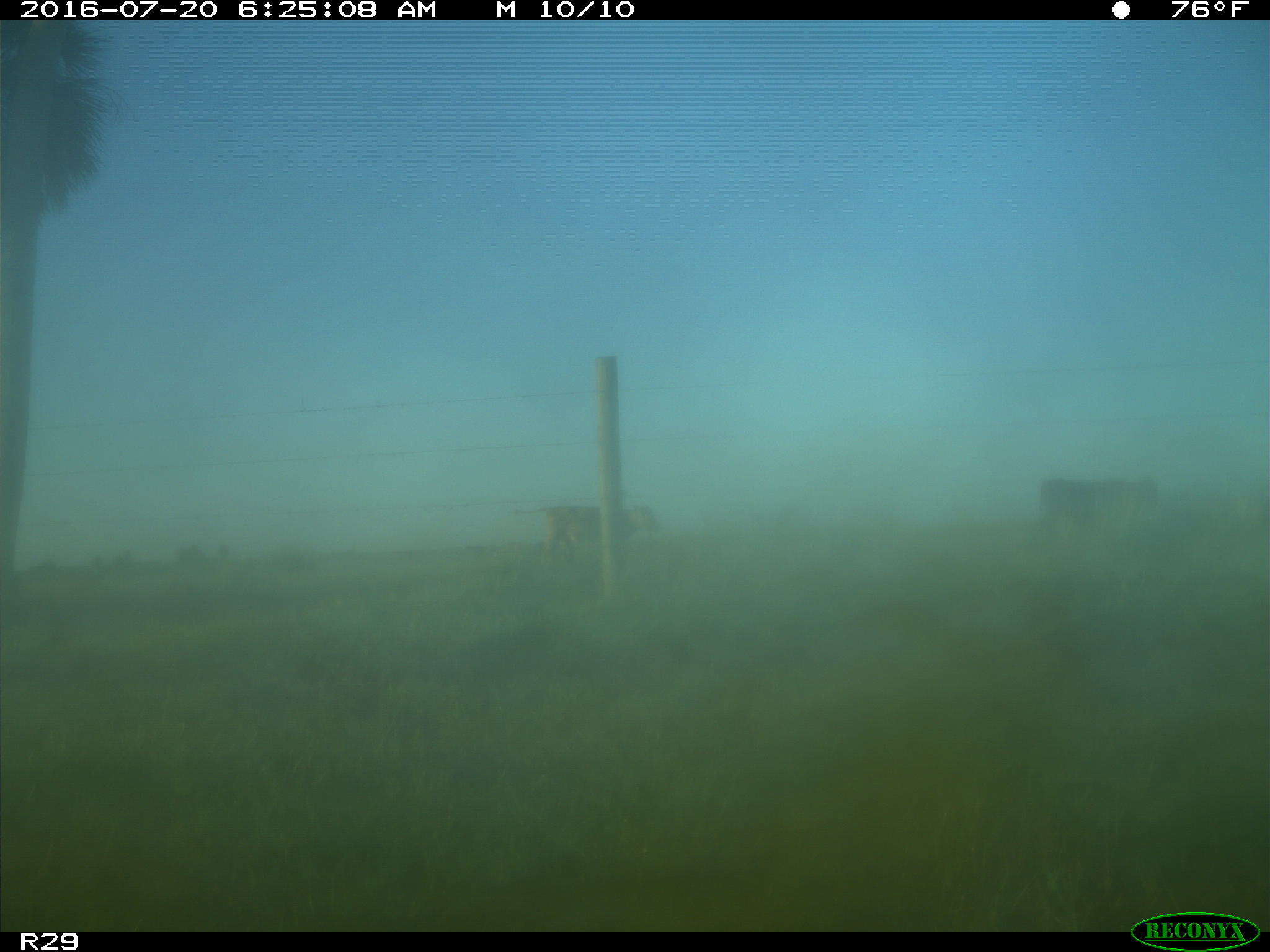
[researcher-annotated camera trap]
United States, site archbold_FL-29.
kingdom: Animalia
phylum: Chordata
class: Mammalia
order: Artiodactyla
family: Bovidae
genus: Bos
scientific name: Bos taurus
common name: domestic cow